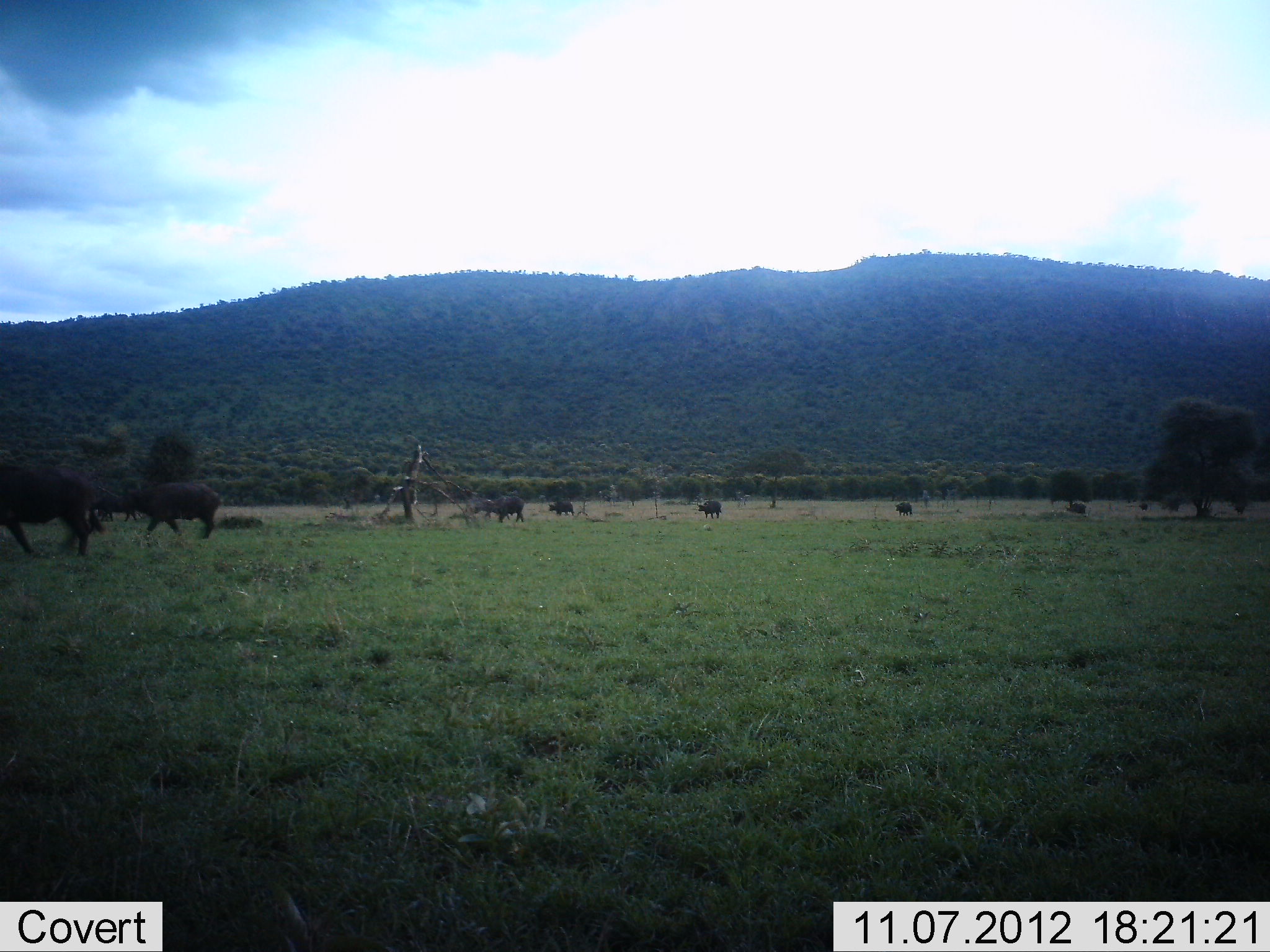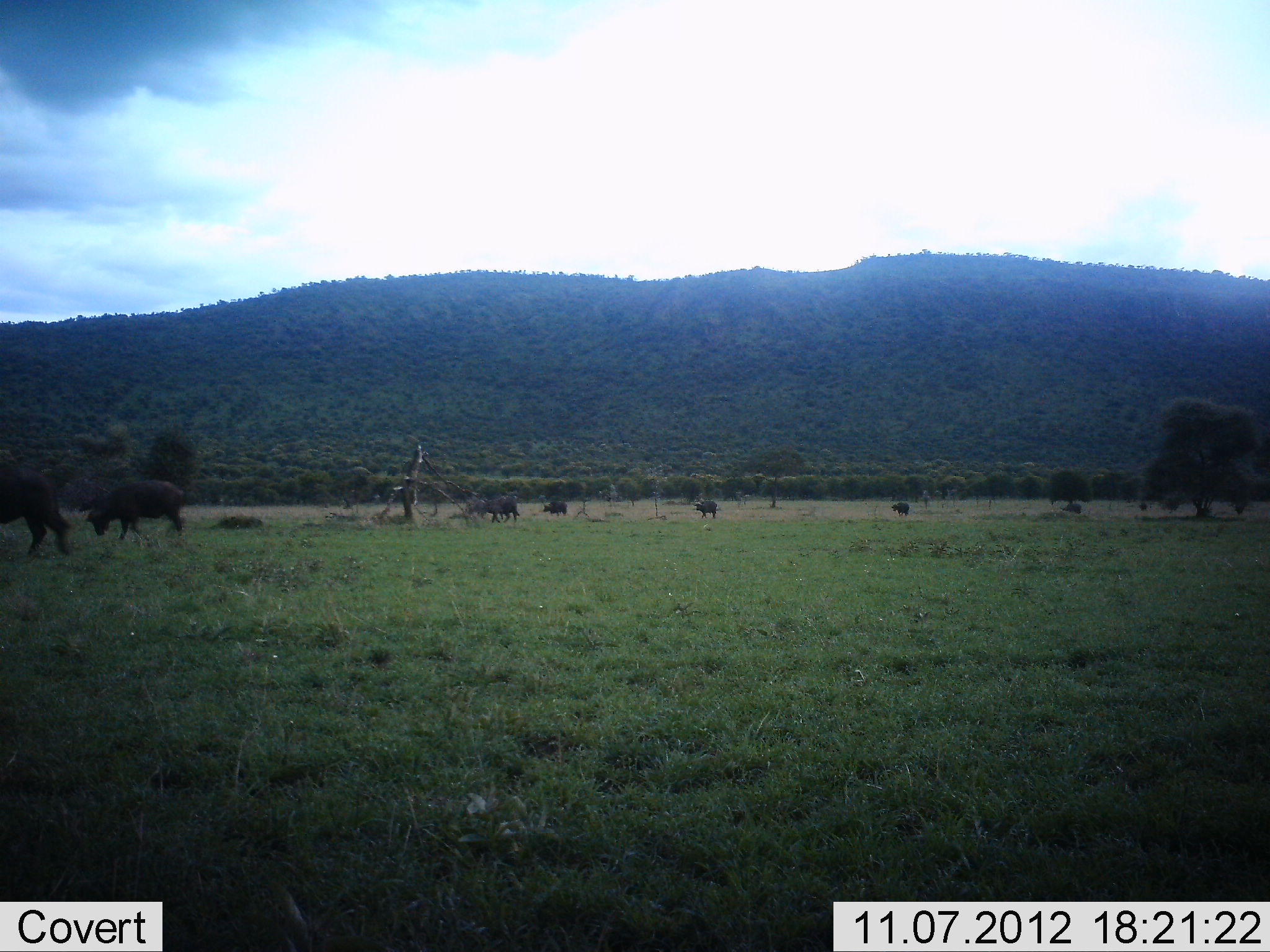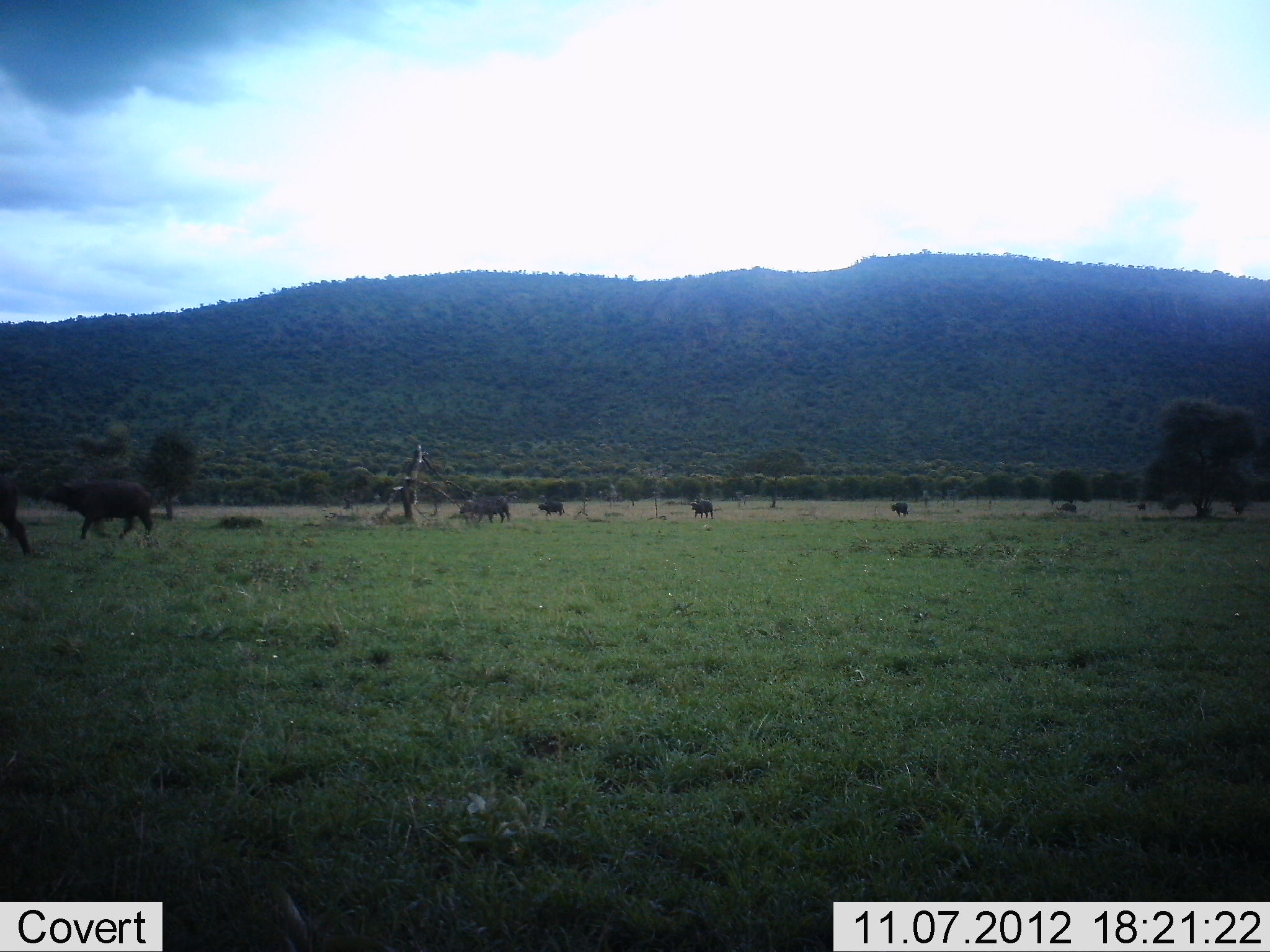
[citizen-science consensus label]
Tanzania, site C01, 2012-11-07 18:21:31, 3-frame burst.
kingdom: Animalia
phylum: Chordata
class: Mammalia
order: Artiodactyla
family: Bovidae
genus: Syncerus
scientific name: Syncerus caffer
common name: cape buffalo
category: buffalo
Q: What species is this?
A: Buffalo (cape buffalo) (Syncerus caffer).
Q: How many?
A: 9.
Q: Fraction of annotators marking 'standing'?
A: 20%.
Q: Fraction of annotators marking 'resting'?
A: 10%.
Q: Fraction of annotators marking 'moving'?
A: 90%.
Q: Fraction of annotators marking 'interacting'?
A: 0%.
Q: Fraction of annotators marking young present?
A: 0%.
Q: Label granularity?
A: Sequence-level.